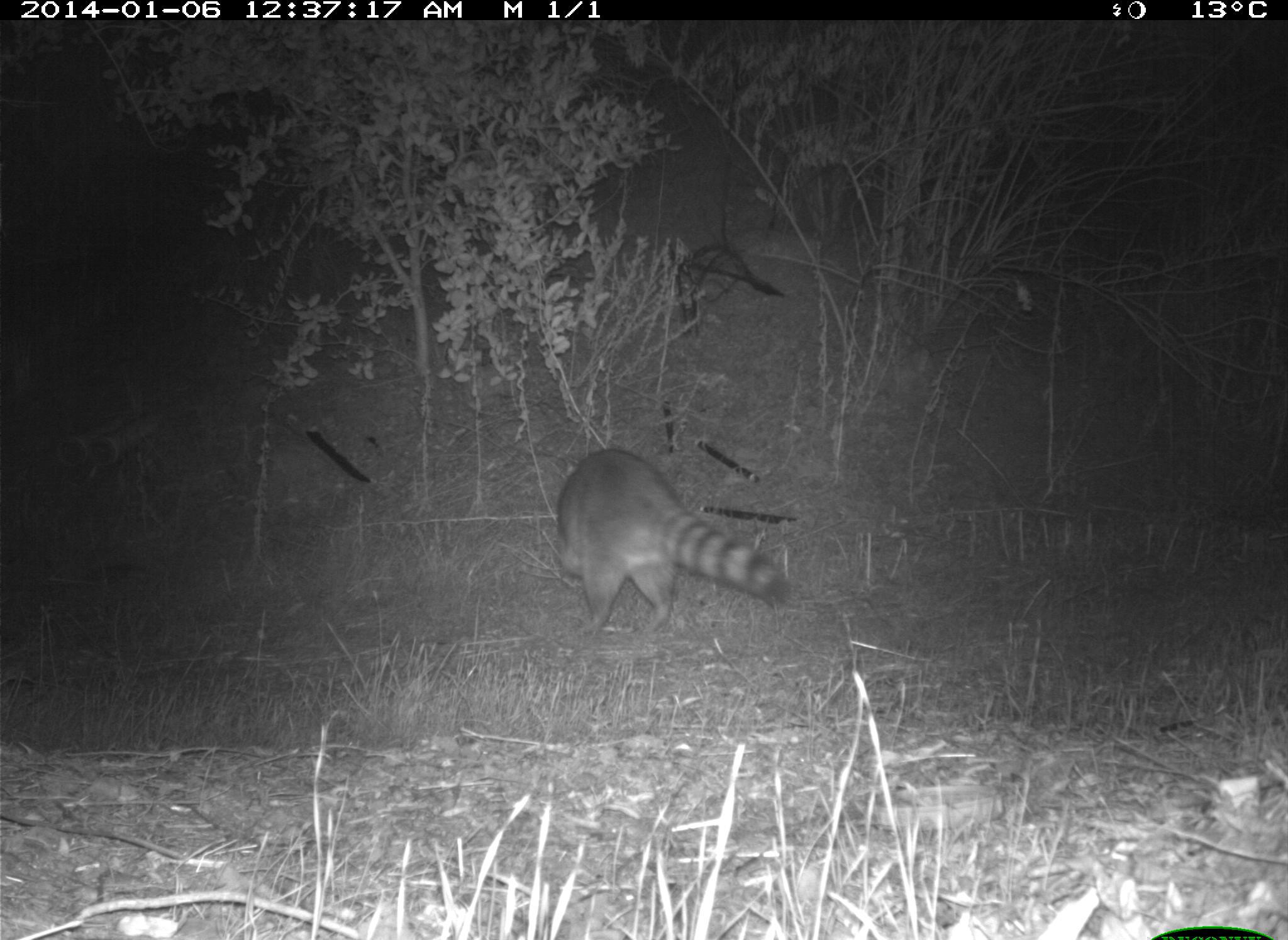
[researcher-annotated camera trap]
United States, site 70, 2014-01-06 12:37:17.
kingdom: Animalia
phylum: Chordata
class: Mammalia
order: Carnivora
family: Procyonidae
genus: Procyon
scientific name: Procyon lotor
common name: raccoon